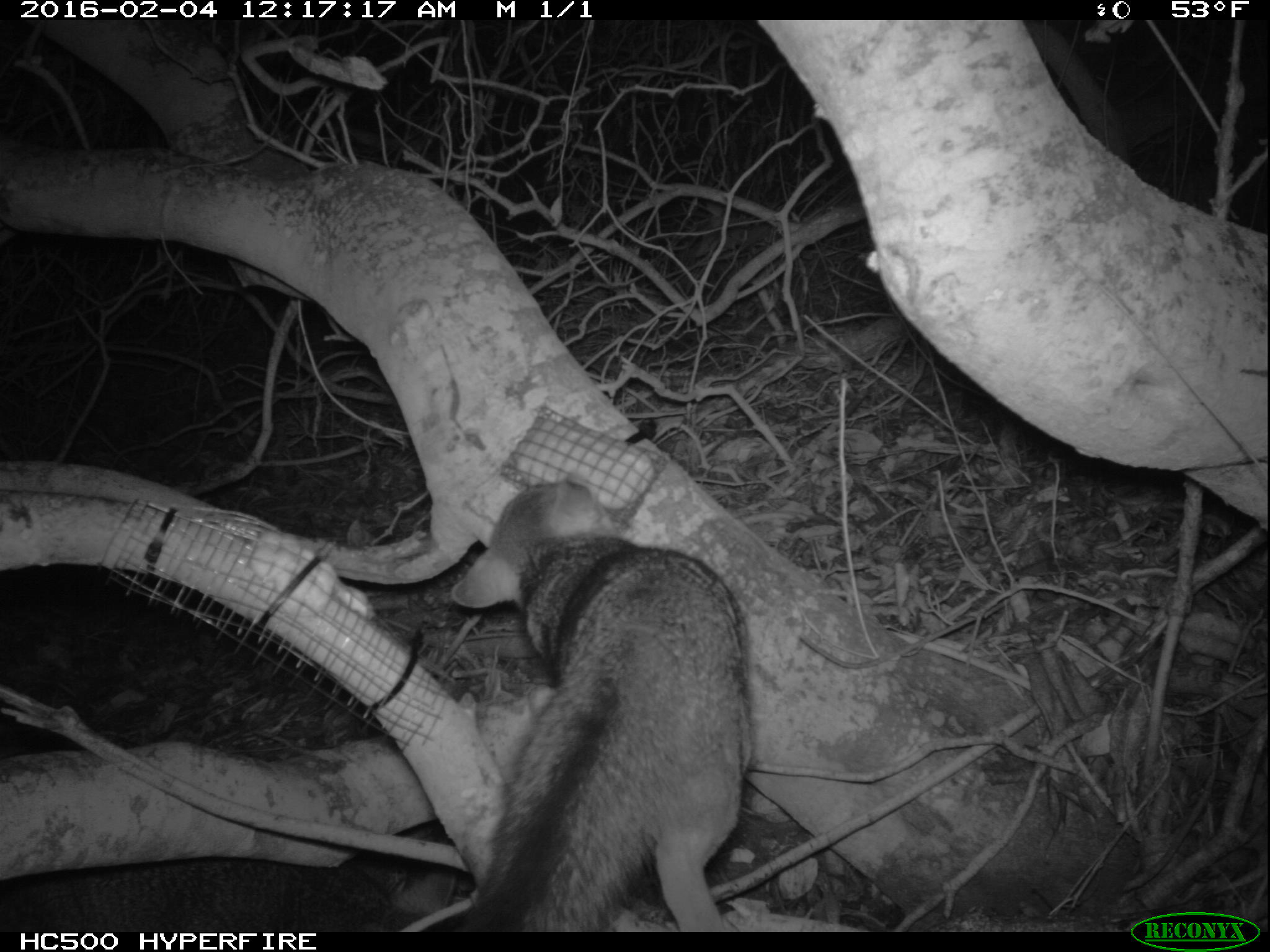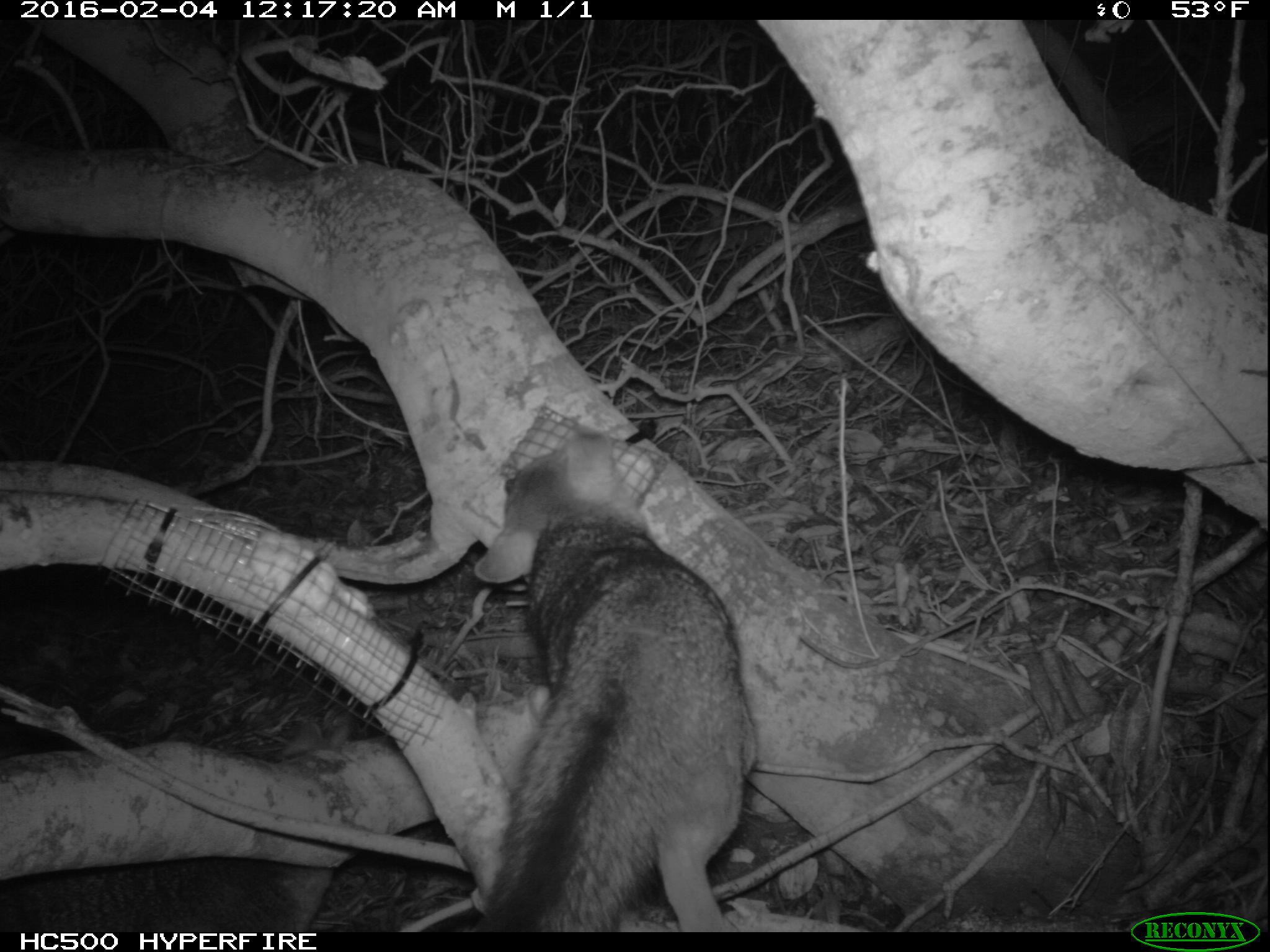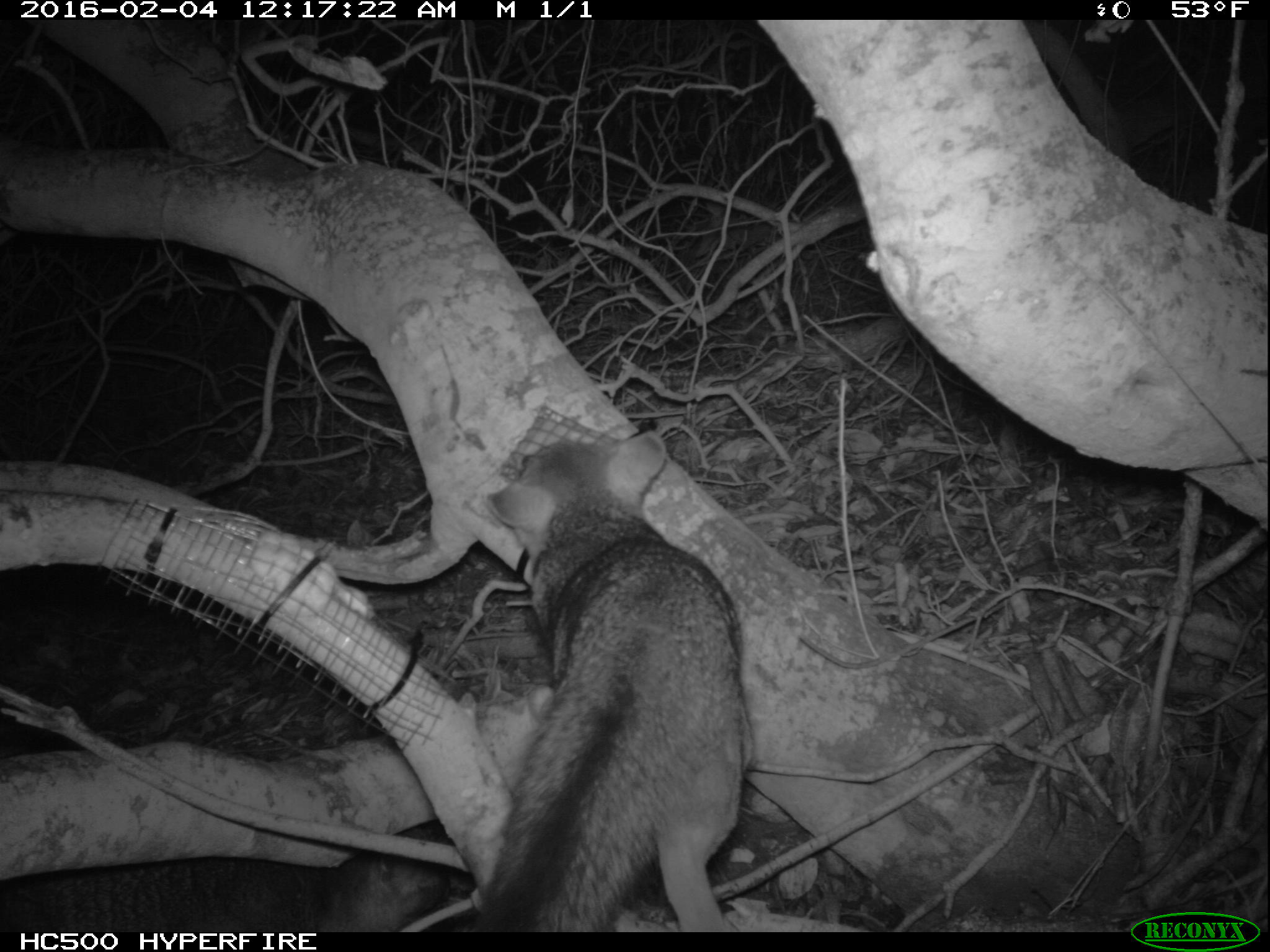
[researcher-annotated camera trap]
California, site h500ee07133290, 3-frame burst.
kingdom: Animalia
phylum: Chordata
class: Mammalia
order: Carnivora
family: Canidae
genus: Urocyon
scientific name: Urocyon littoralis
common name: island fox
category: fox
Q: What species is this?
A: Fox (island fox) (Urocyon littoralis).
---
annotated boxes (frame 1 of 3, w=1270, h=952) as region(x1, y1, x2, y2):
fox: region(450, 479, 750, 932); region(0, 857, 457, 932)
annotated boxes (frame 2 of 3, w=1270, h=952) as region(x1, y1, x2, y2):
fox: region(471, 423, 756, 933); region(0, 720, 337, 929)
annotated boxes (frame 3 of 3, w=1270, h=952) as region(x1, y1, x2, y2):
fox: region(460, 429, 748, 930); region(0, 827, 448, 933)